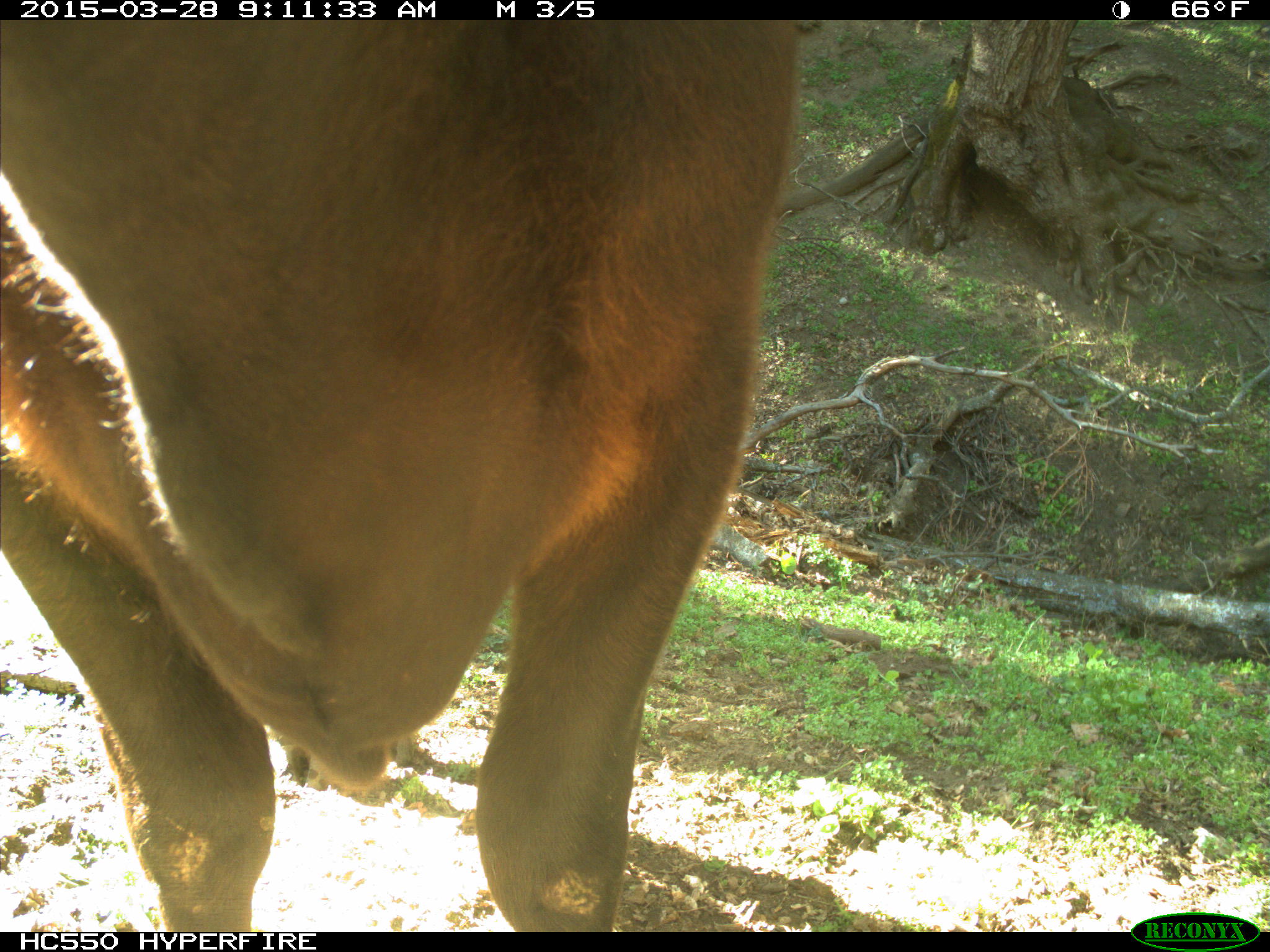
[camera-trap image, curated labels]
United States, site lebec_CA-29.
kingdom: Animalia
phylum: Chordata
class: Mammalia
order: Artiodactyla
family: Bovidae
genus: Bos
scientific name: Bos taurus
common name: domestic cow